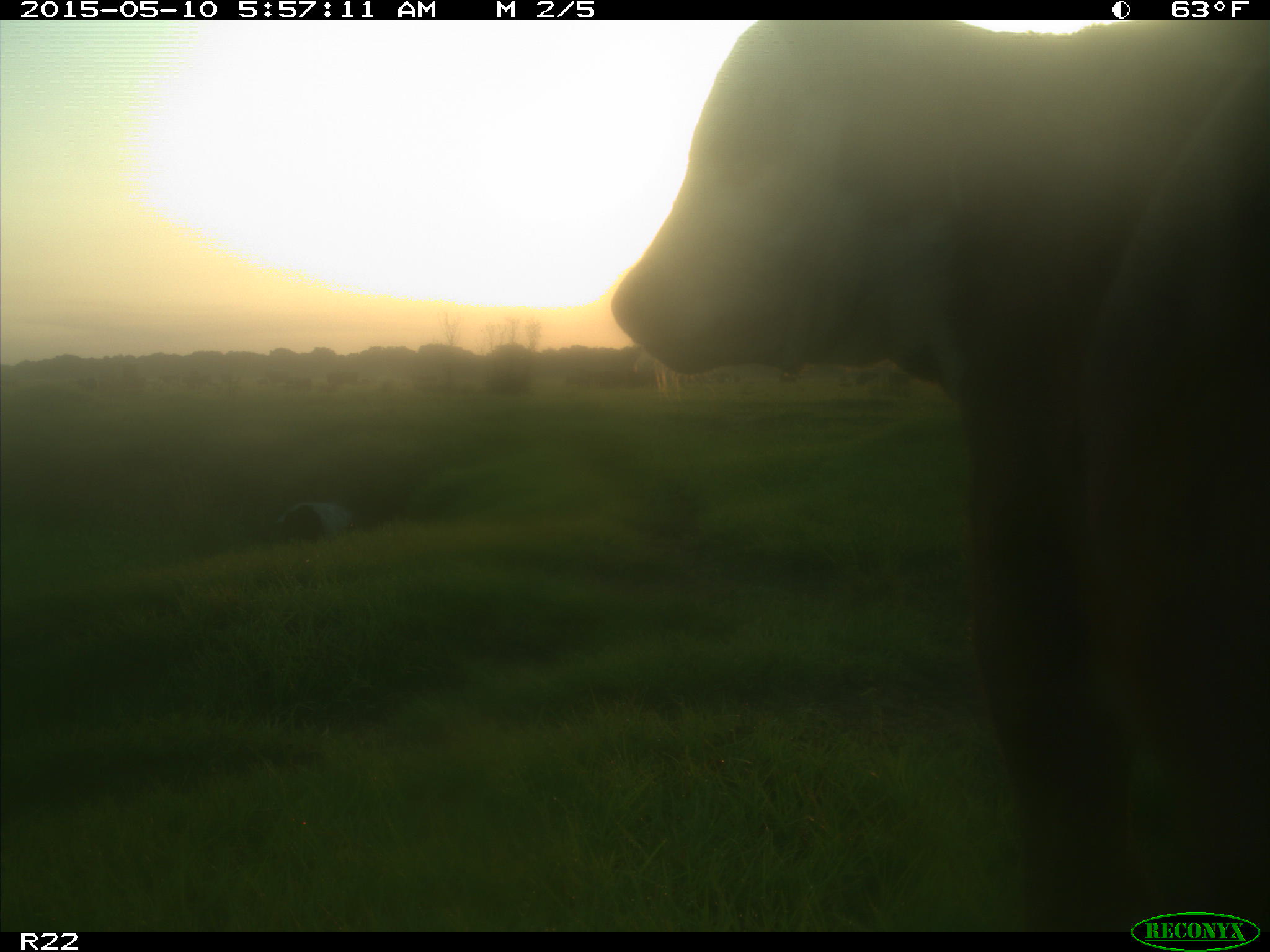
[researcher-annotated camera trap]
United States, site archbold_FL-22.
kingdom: Animalia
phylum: Chordata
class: Mammalia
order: Artiodactyla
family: Bovidae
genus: Bos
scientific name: Bos taurus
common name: domestic cow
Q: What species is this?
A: Bos taurus (domestic cow).